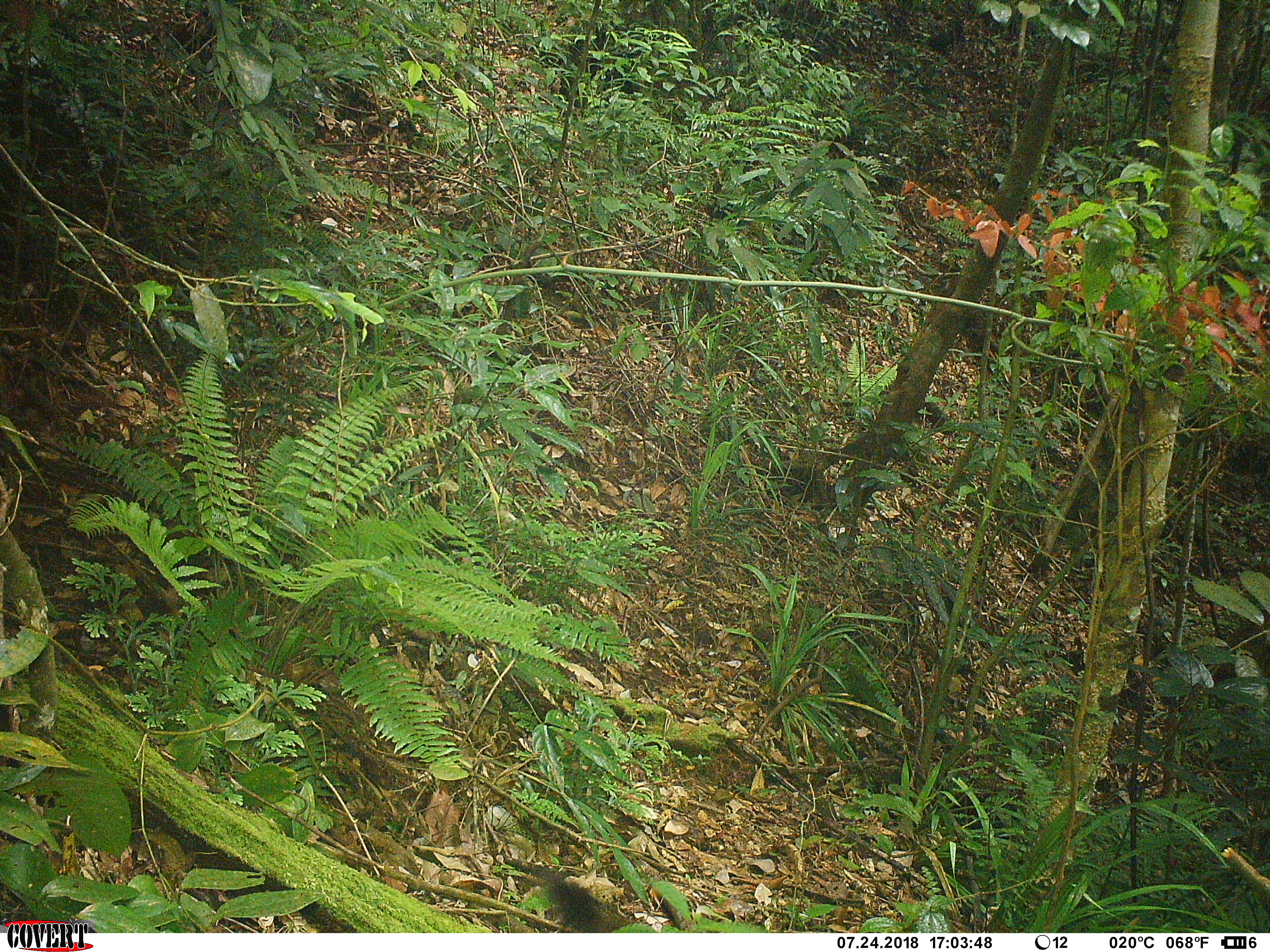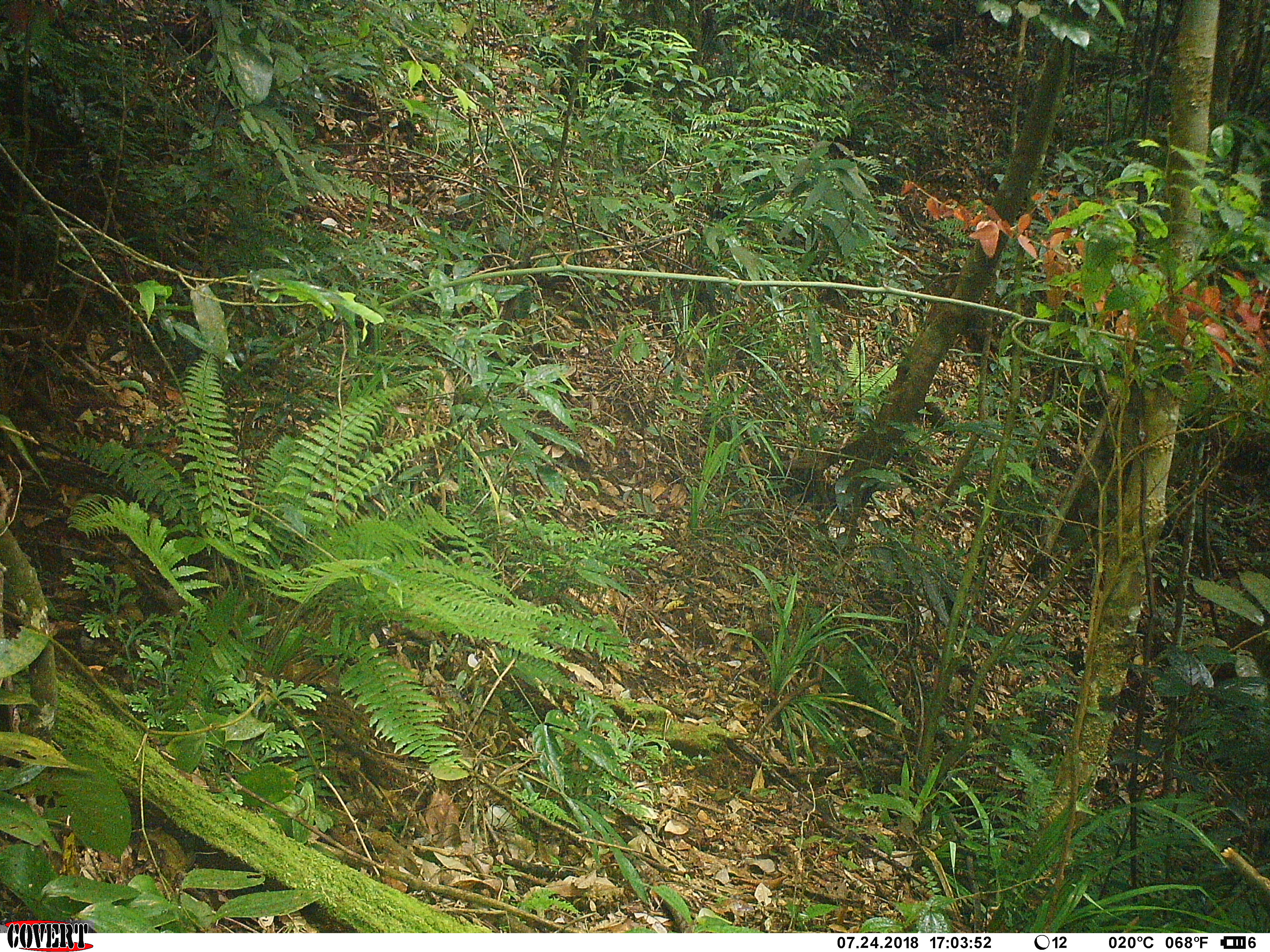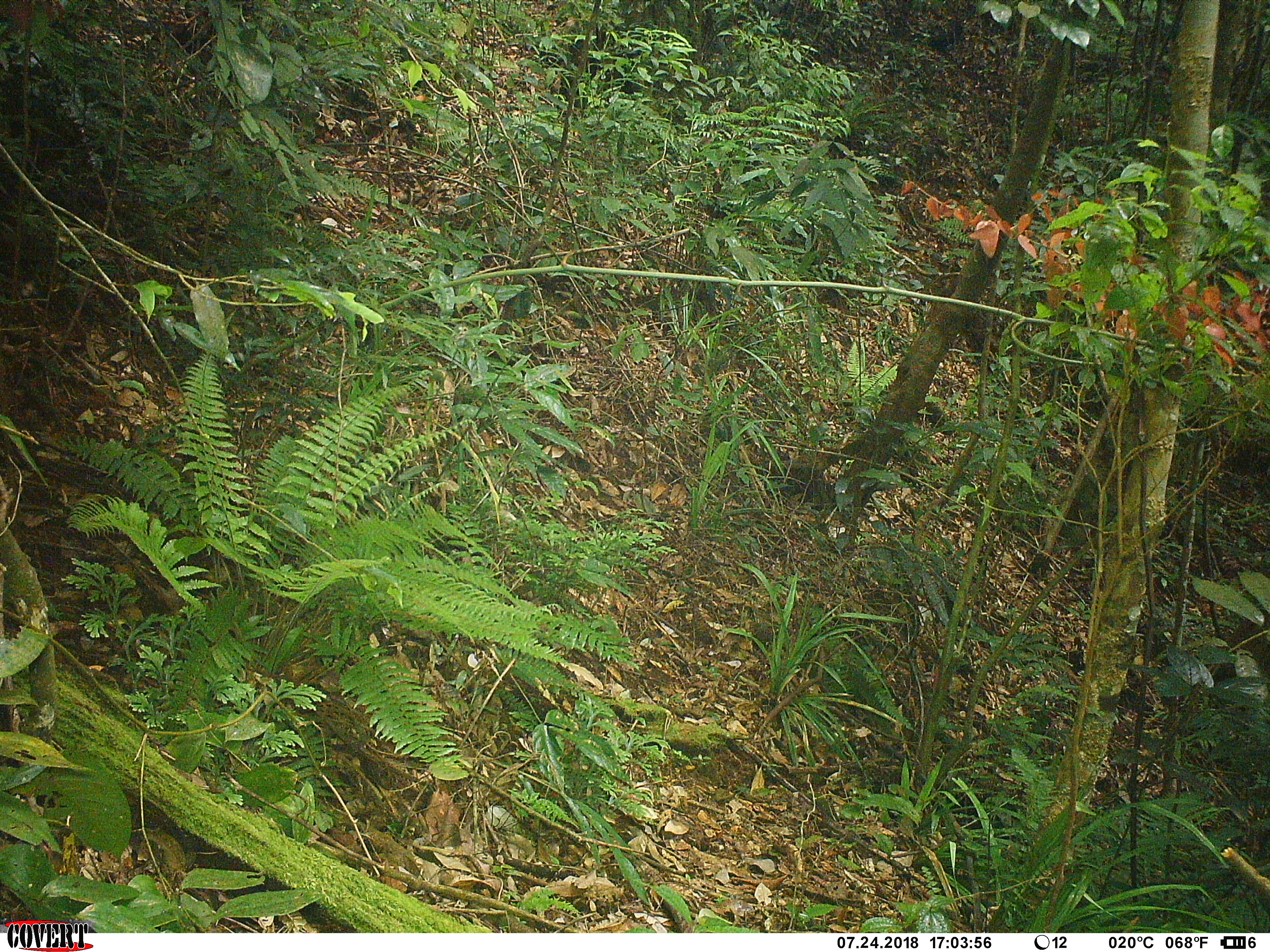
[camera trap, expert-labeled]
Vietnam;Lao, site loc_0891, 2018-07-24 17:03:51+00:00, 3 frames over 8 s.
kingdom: Animalia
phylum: Chordata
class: Mammalia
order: Rodentia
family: Sciuridae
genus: Sciurus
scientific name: Sciurus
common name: squirrel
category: unidentified squirrel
Unidentified squirrel (squirrel) (Sciurus). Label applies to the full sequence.